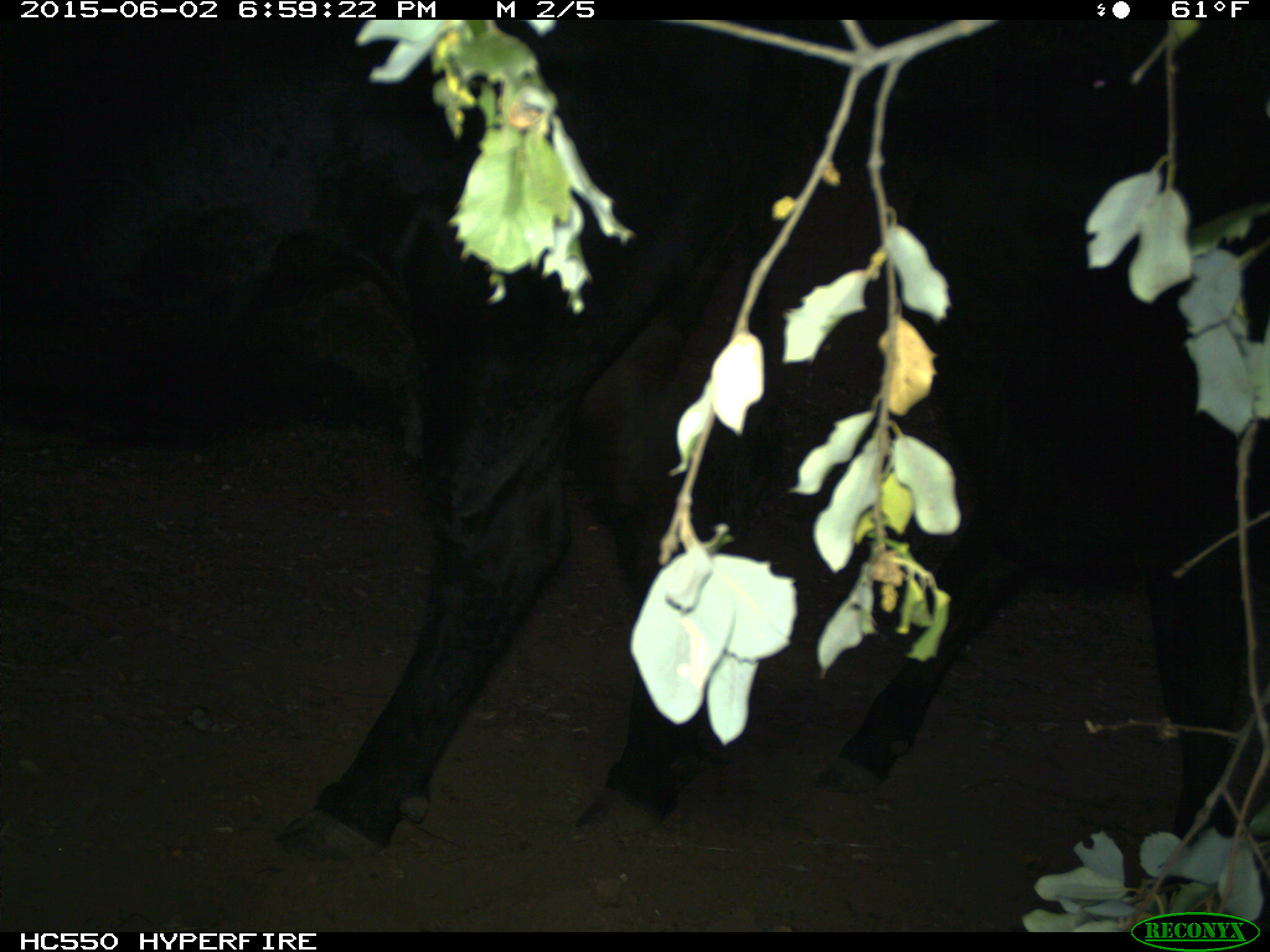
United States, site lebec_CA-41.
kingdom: Animalia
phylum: Chordata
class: Mammalia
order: Artiodactyla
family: Bovidae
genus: Bos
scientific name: Bos taurus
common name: domestic cow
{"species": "Bos taurus (domestic cow)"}